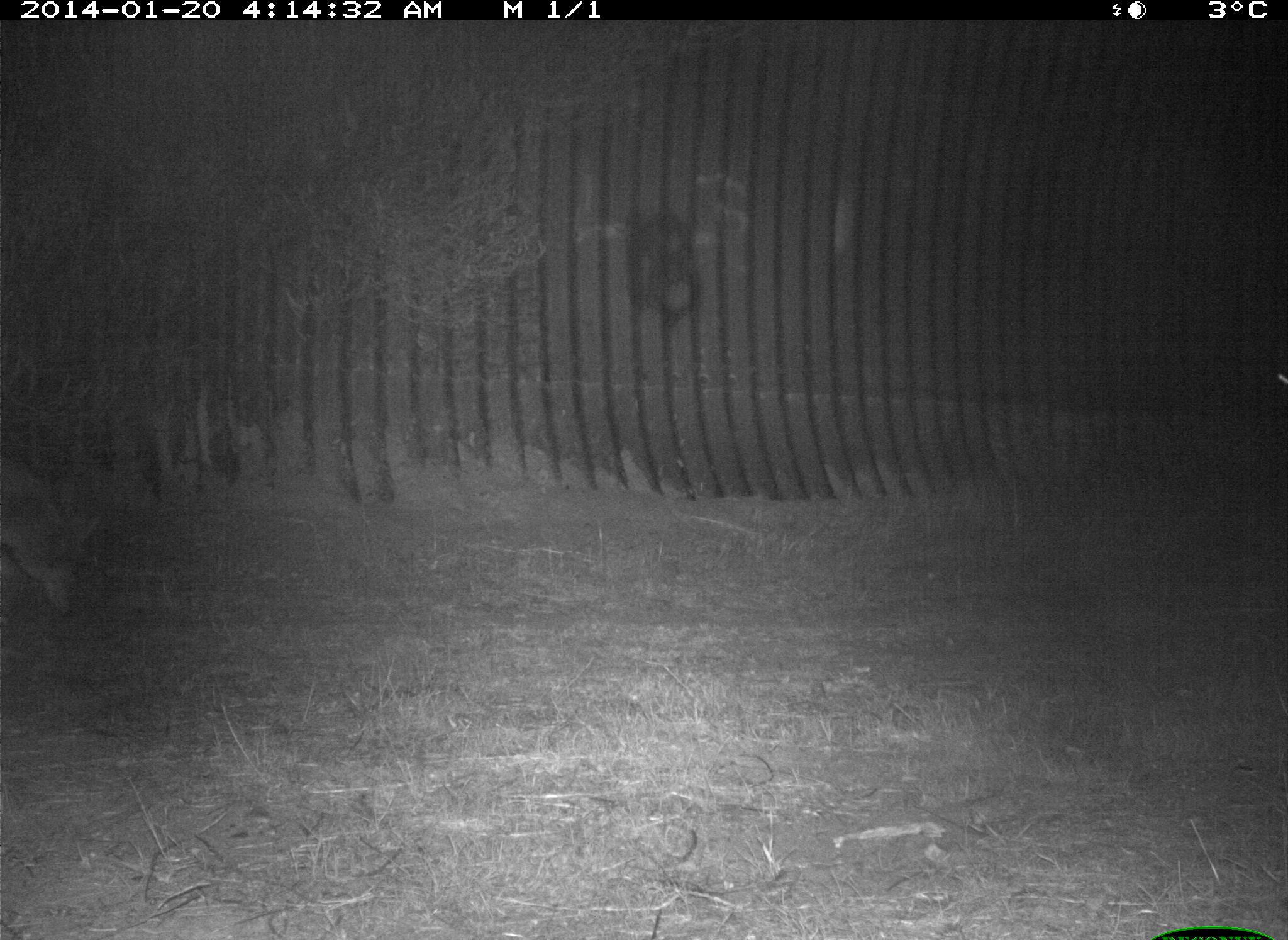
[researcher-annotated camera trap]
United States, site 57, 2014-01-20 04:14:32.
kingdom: Animalia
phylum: Chordata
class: Mammalia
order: Carnivora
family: Canidae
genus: Canis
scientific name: Canis latrans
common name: coyote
Coyote (Canis latrans).